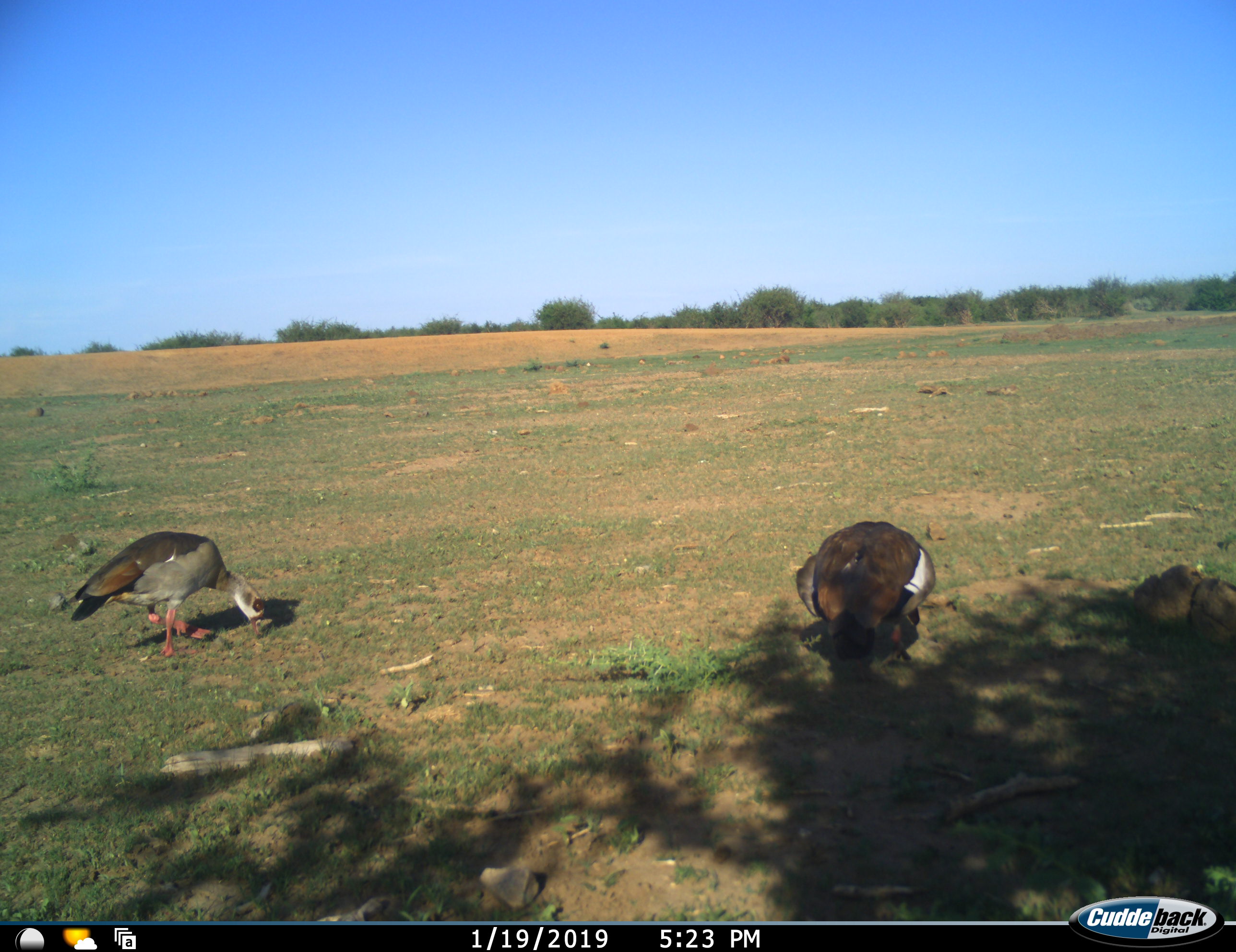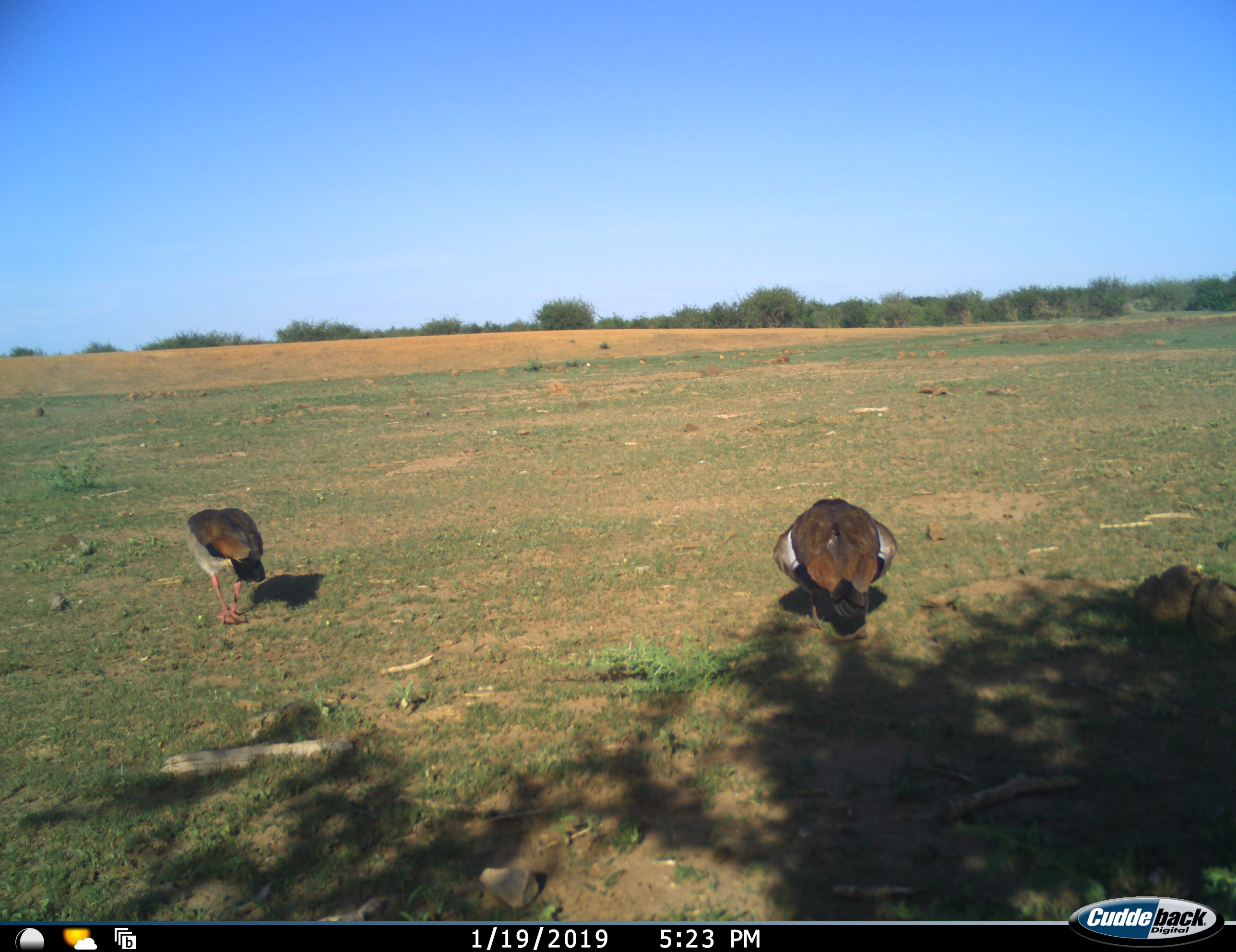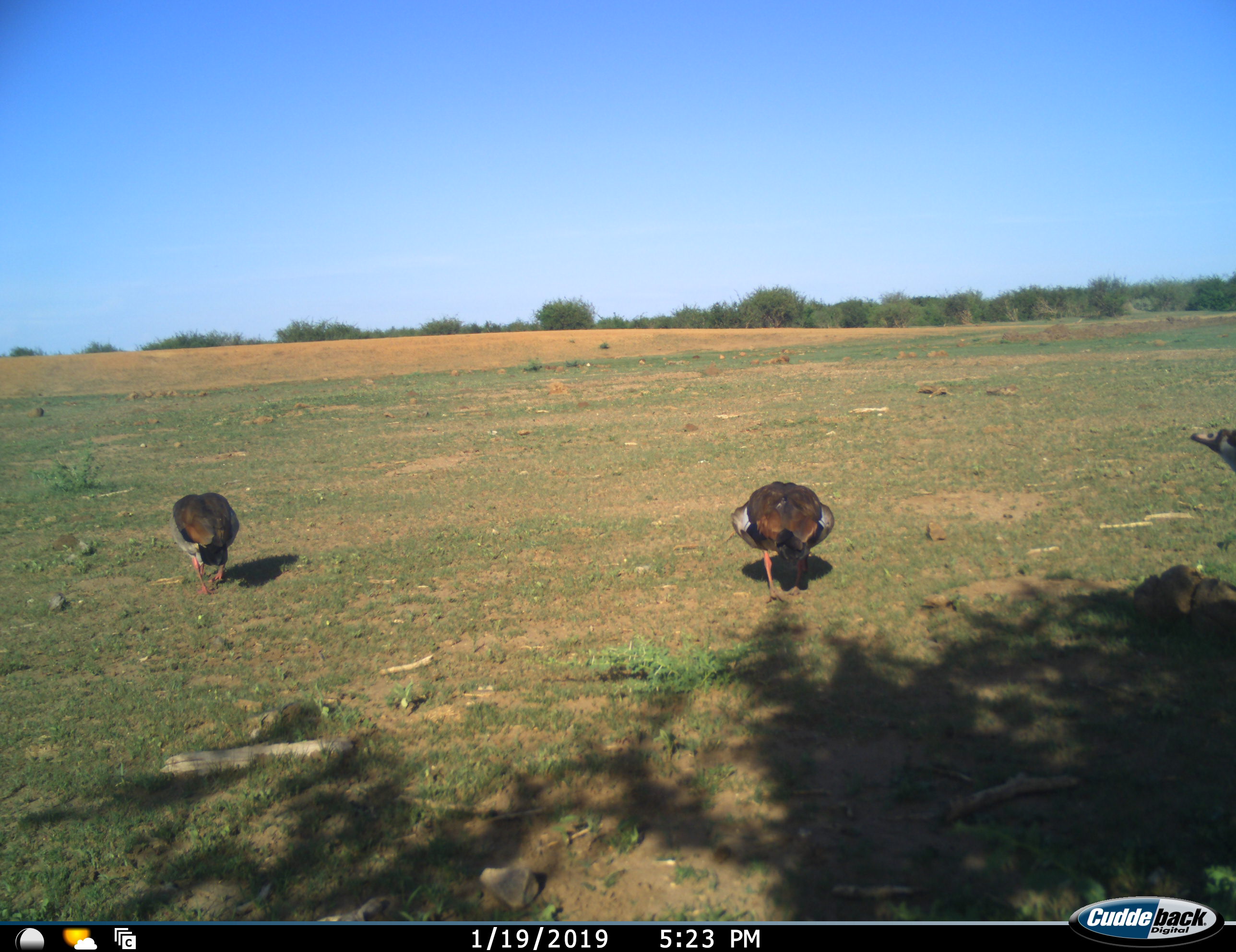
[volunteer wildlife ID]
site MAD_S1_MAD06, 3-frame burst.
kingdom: Animalia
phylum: Chordata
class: Aves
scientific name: Aves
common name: bird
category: birdother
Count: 3.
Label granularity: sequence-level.